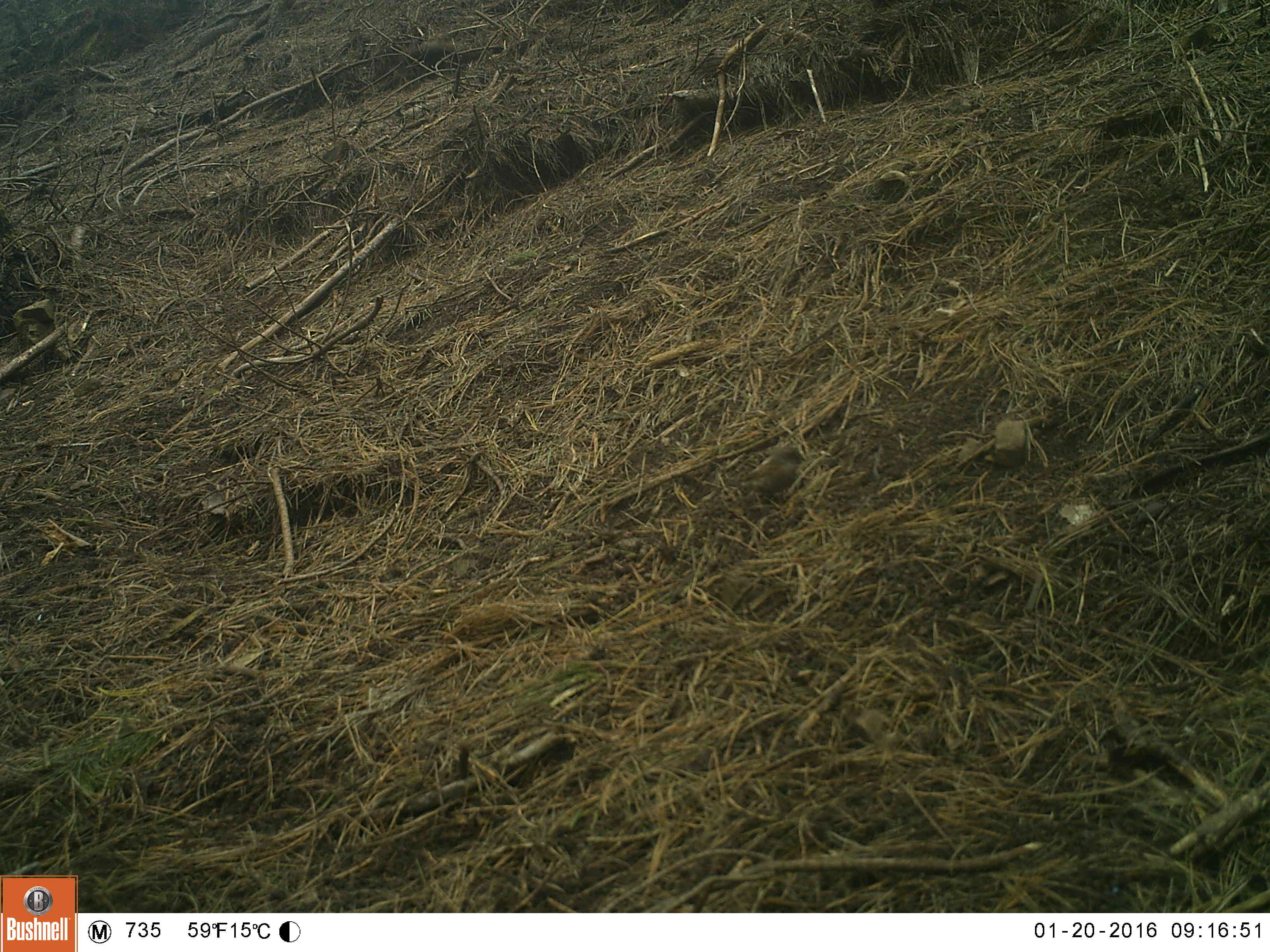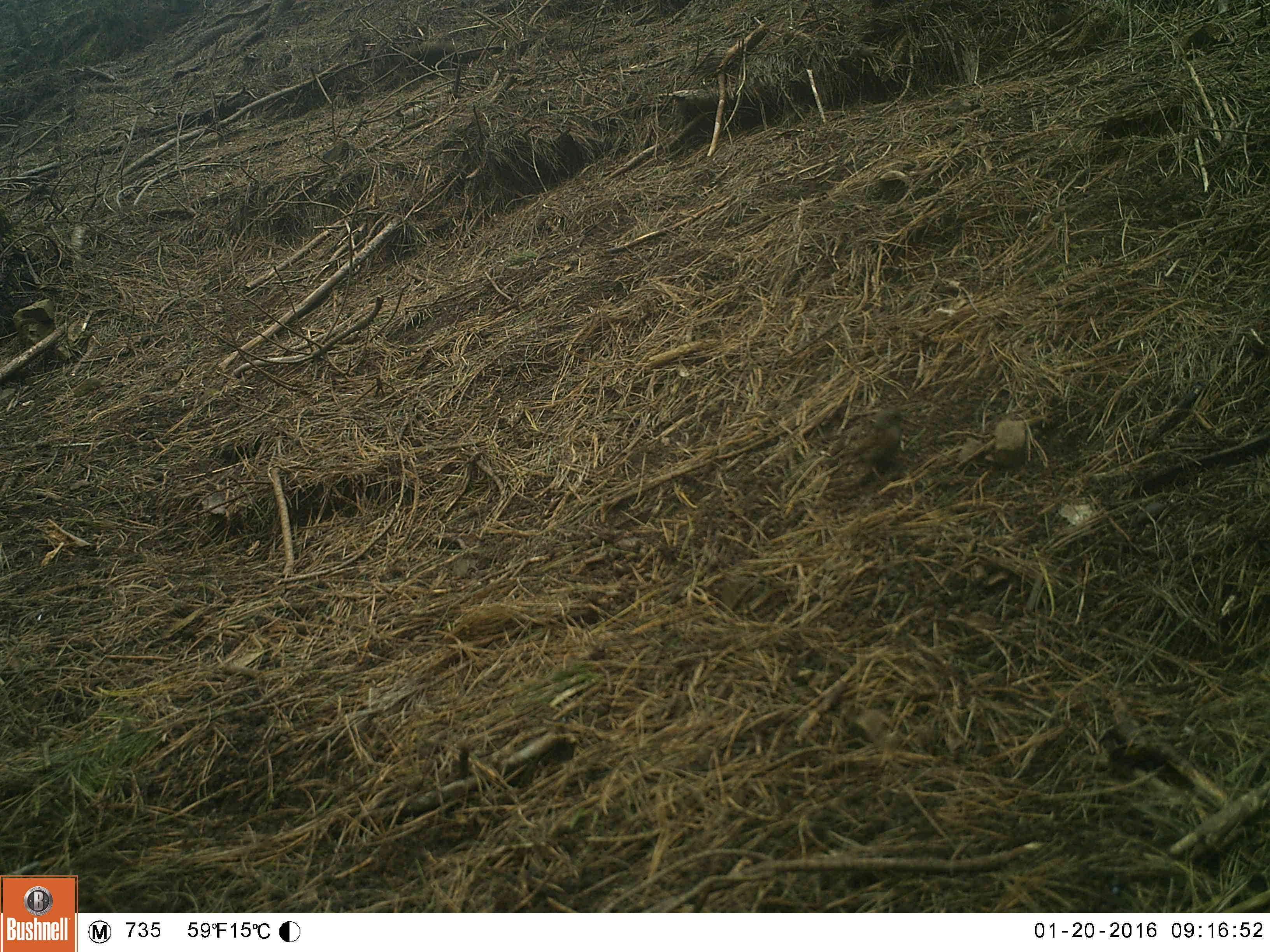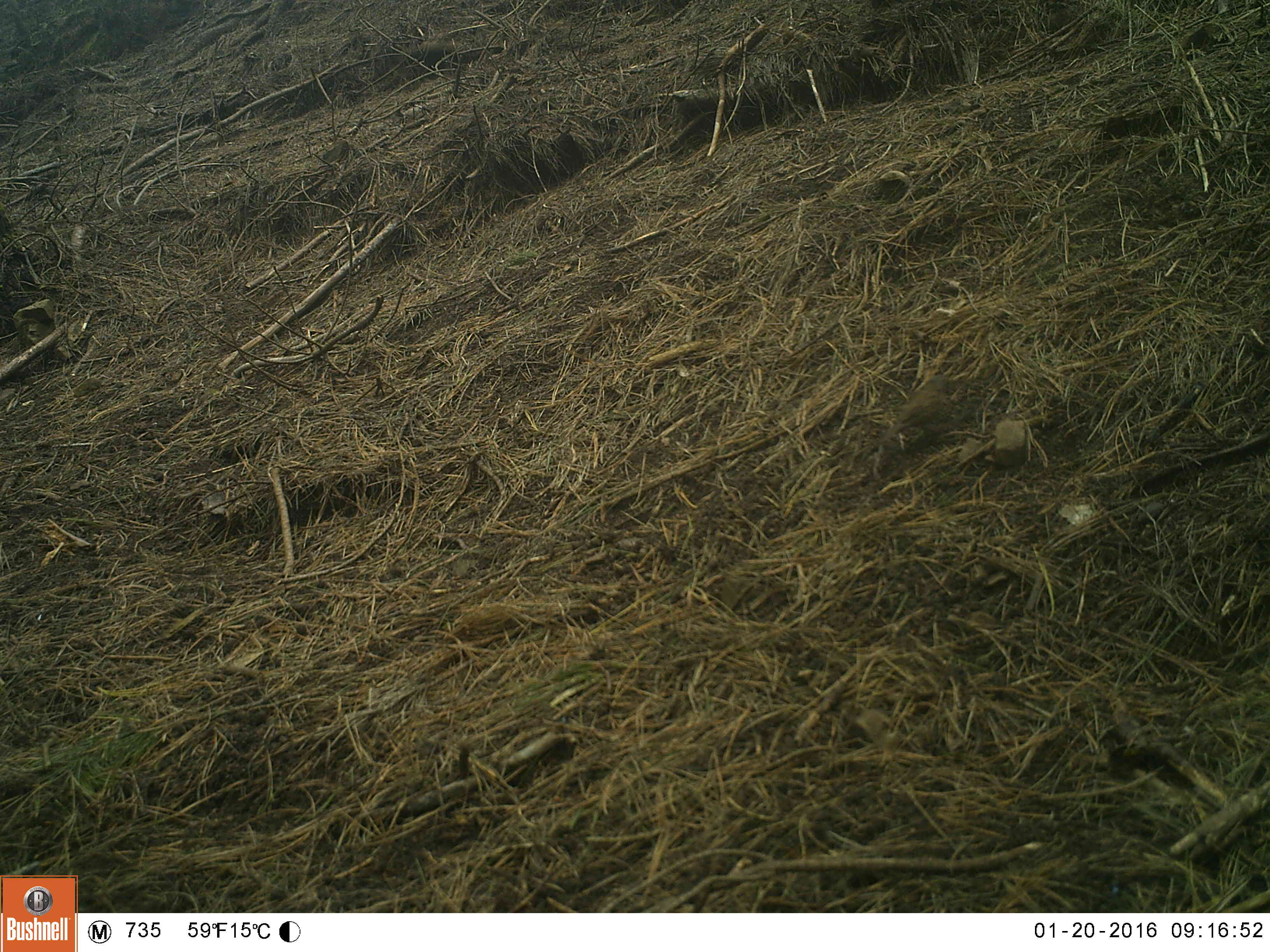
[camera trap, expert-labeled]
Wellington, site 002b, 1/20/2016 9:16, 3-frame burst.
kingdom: Animalia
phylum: Chordata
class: Aves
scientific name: Aves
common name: bird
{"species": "bird (Aves)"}